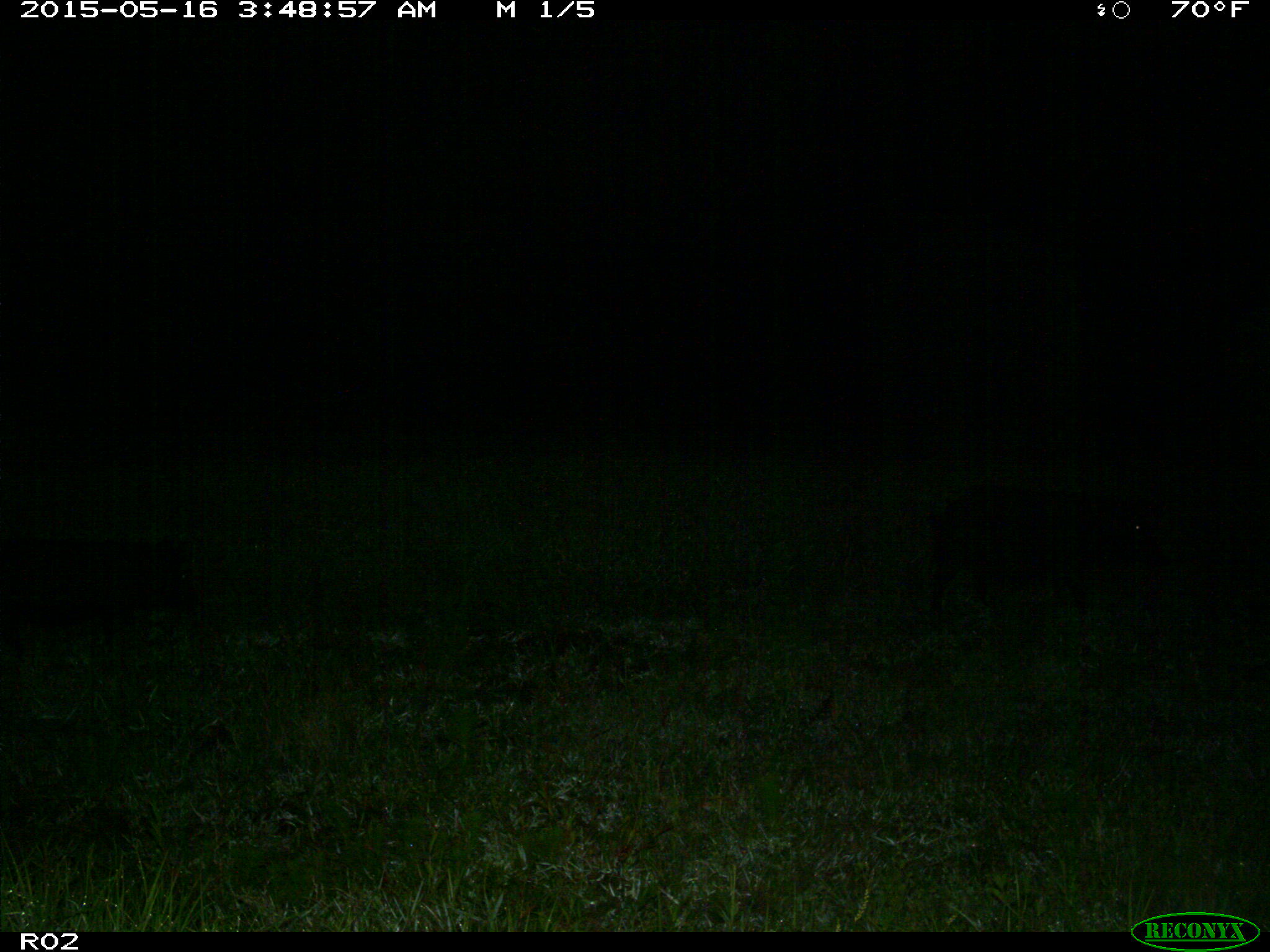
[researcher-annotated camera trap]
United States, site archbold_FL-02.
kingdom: Animalia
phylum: Chordata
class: Mammalia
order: Artiodactyla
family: Suidae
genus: Sus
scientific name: Sus scrofa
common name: wild boar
Sus scrofa (wild boar).